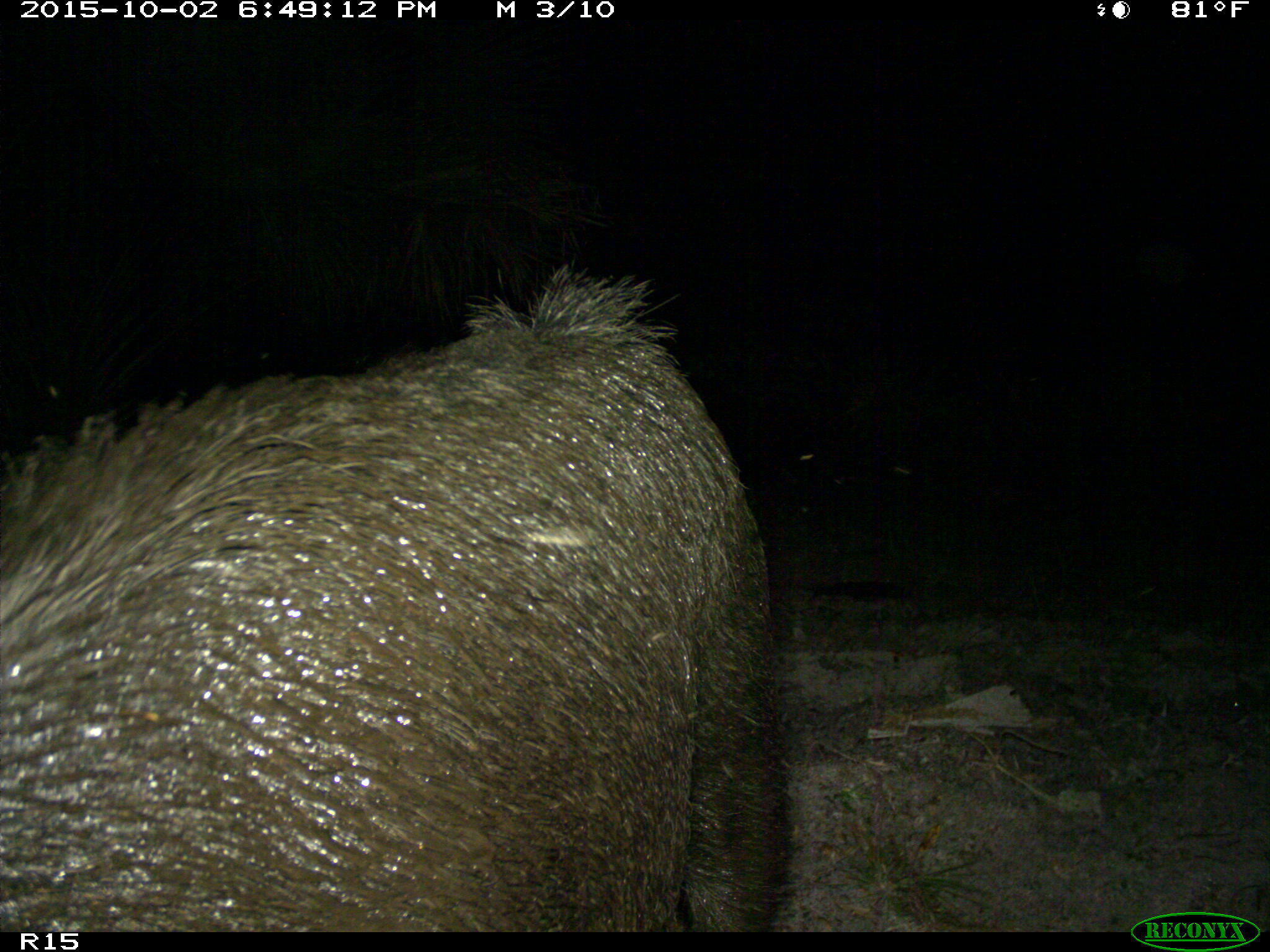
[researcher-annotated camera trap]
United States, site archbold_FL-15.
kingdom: Animalia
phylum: Chordata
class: Mammalia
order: Artiodactyla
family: Suidae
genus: Sus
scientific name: Sus scrofa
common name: wild boar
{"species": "Sus scrofa (wild boar)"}